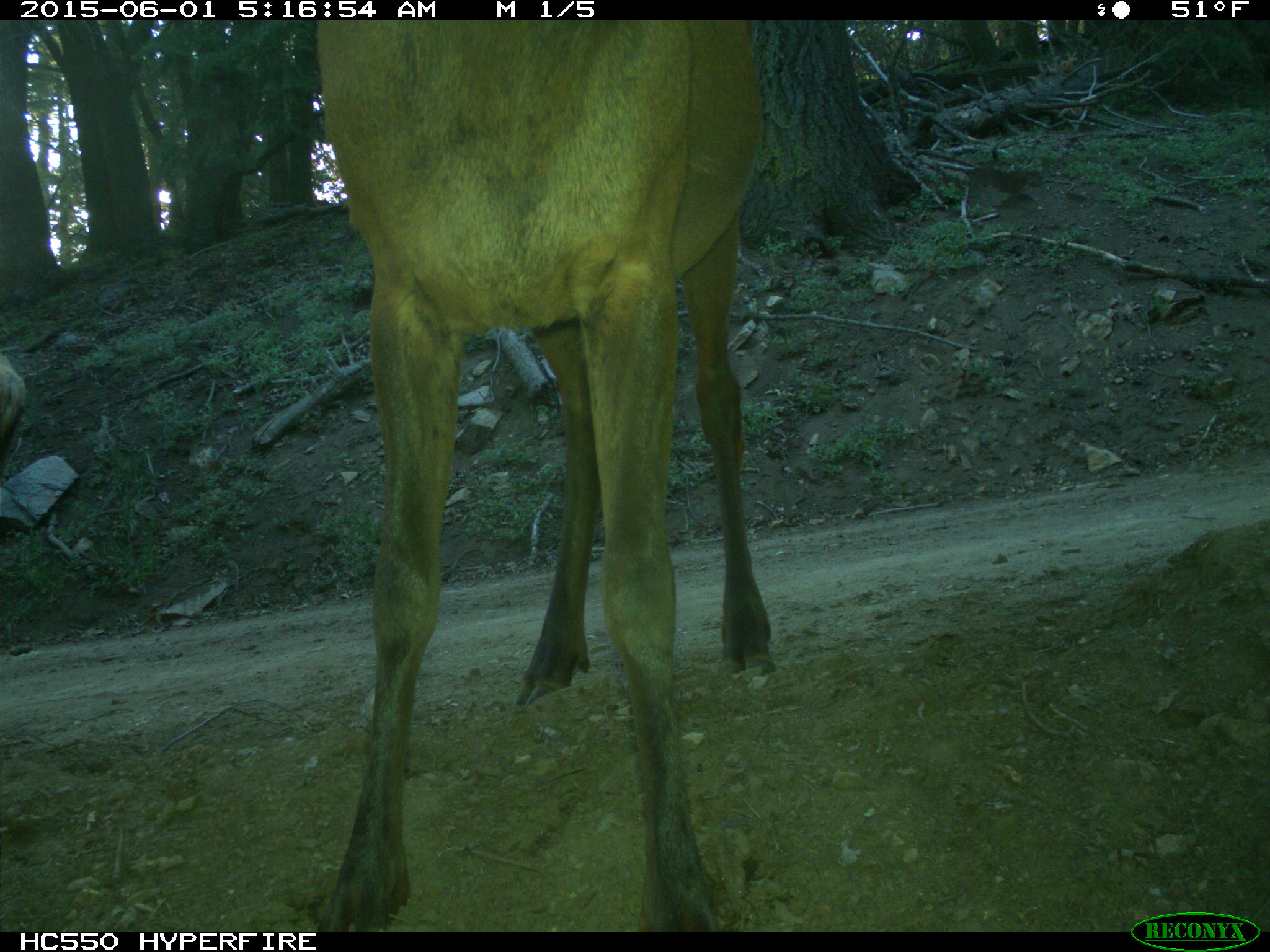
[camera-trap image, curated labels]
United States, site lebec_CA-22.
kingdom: Animalia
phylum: Chordata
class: Mammalia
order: Artiodactyla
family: Cervidae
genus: Cervus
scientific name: Cervus canadensis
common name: elk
Cervus canadensis (elk).